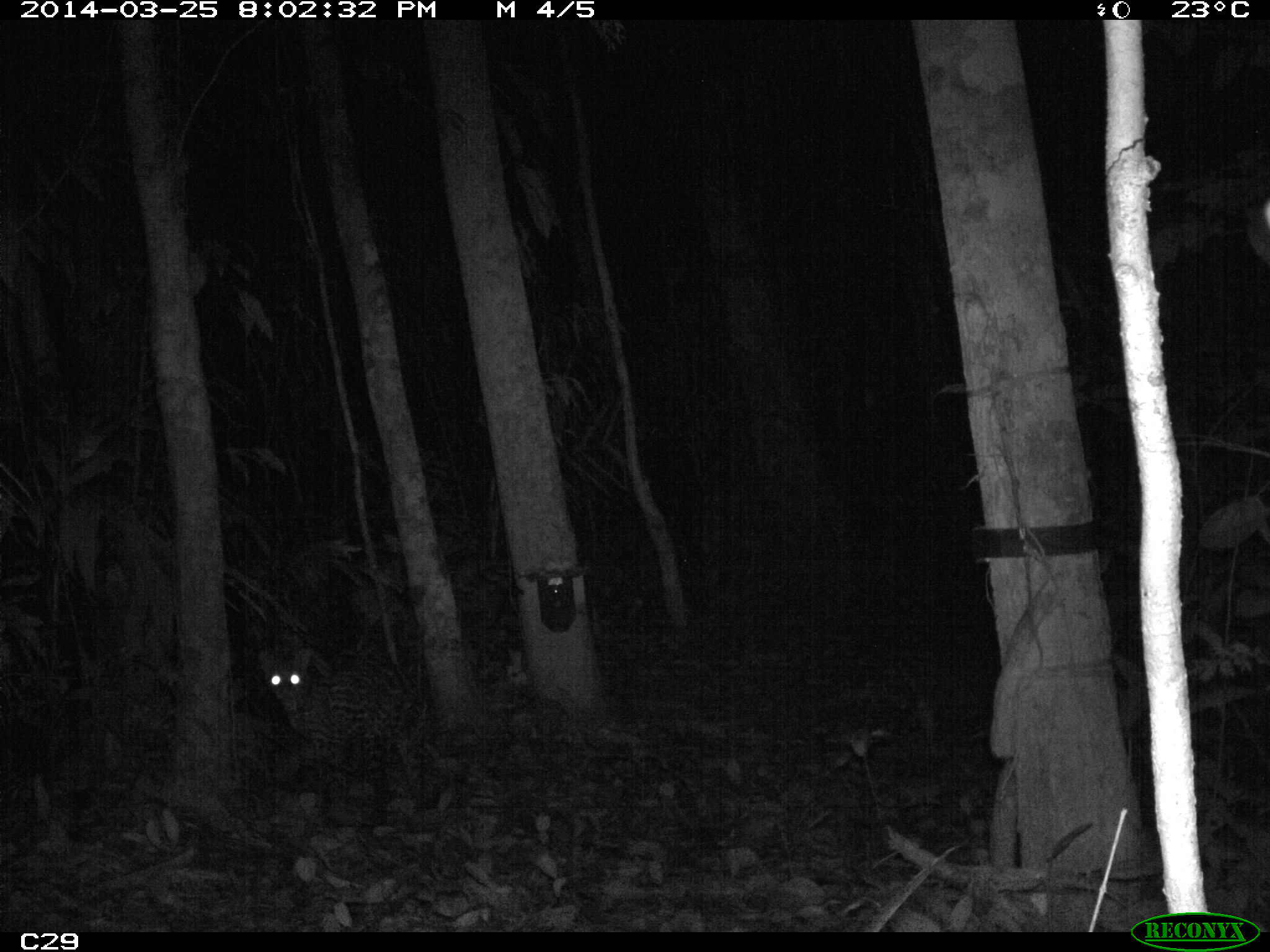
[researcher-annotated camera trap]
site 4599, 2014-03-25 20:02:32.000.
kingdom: Animalia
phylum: Chordata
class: Mammalia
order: Carnivora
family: Felidae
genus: Leopardus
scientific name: Leopardus pardalis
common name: ocelot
Leopardus pardalis (ocelot), count 1, age adult.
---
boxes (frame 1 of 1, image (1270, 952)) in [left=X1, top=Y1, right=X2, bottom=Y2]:
leopardus pardalis: [left=257, top=644, right=444, bottom=812]